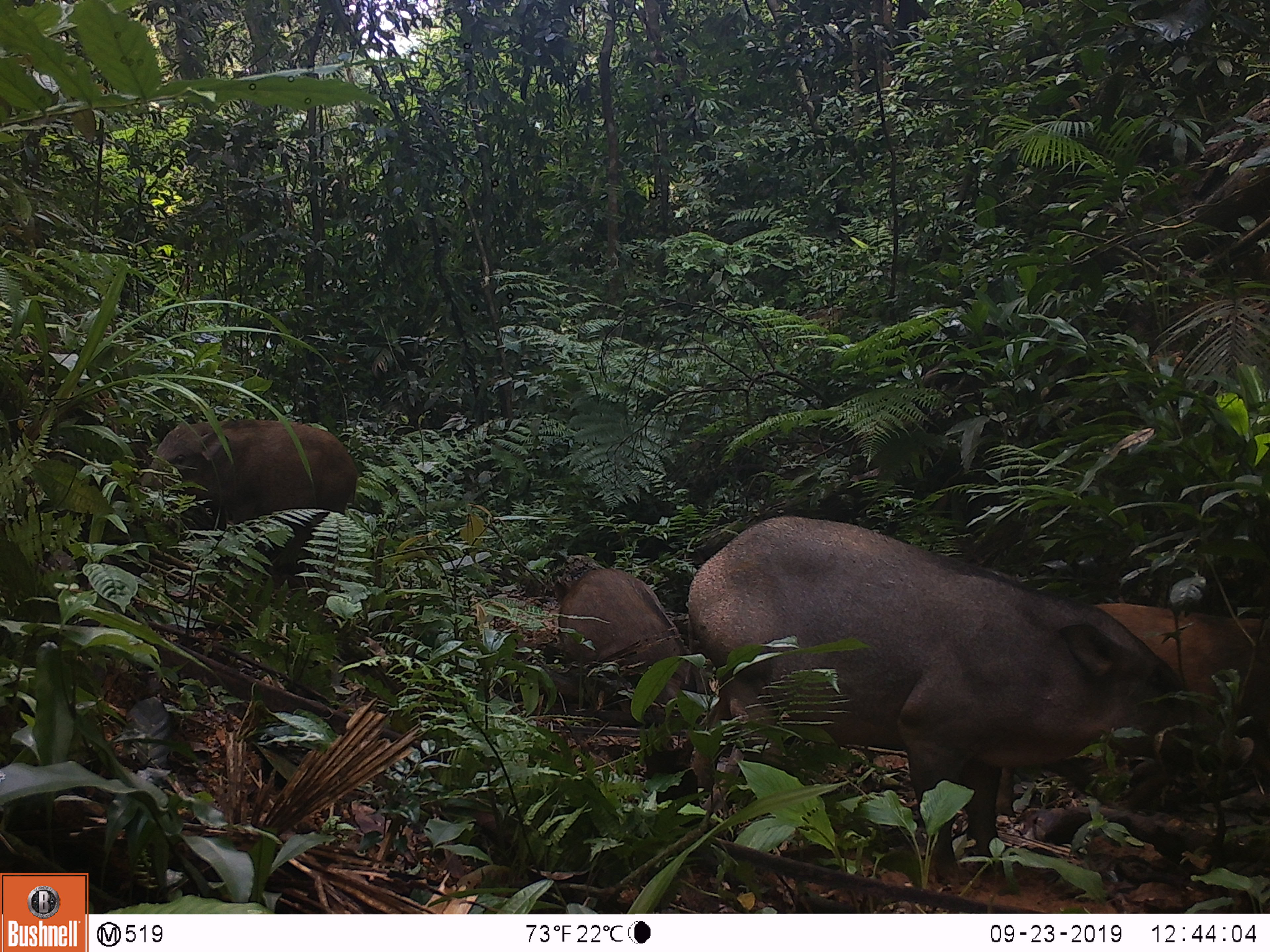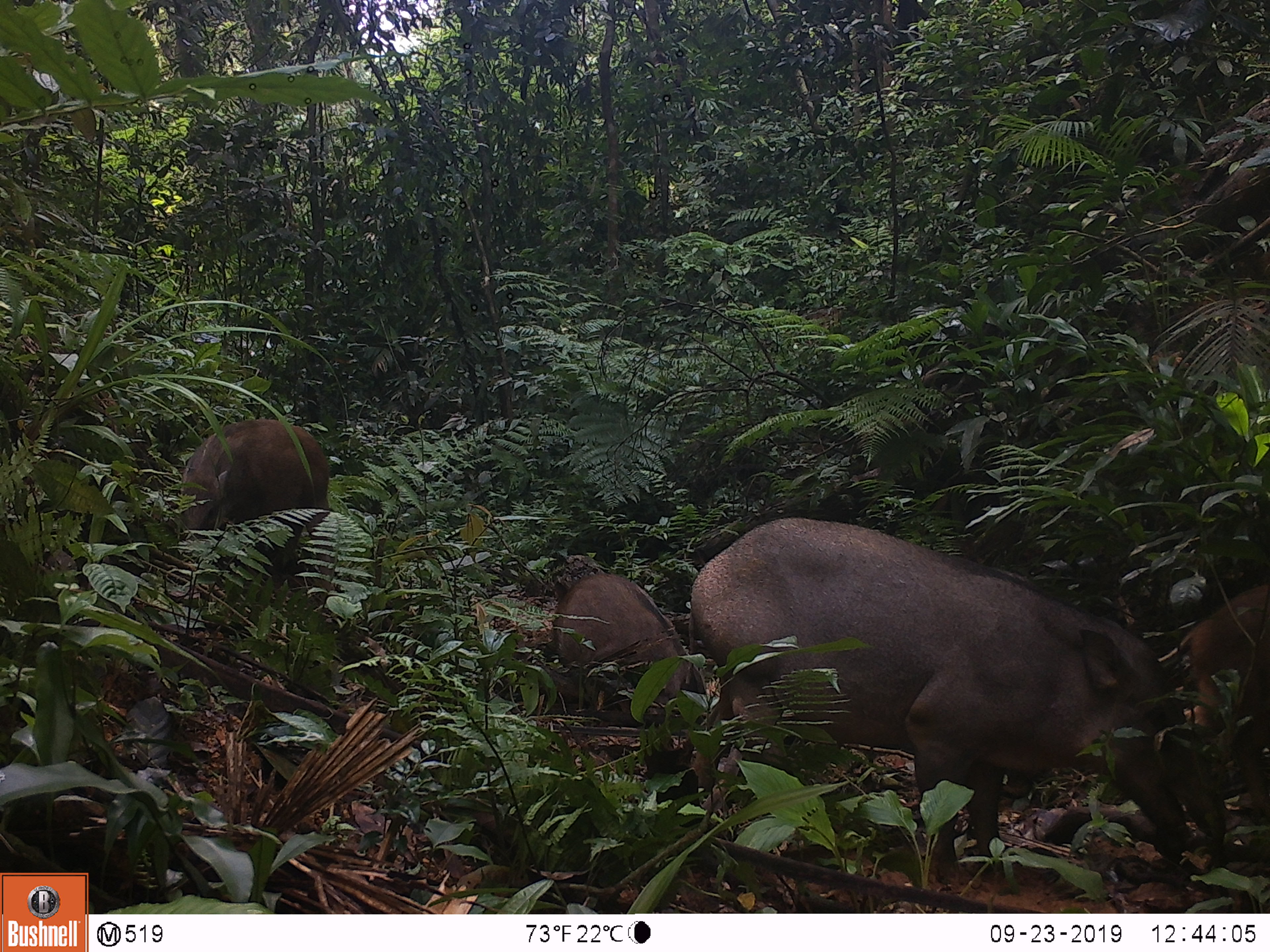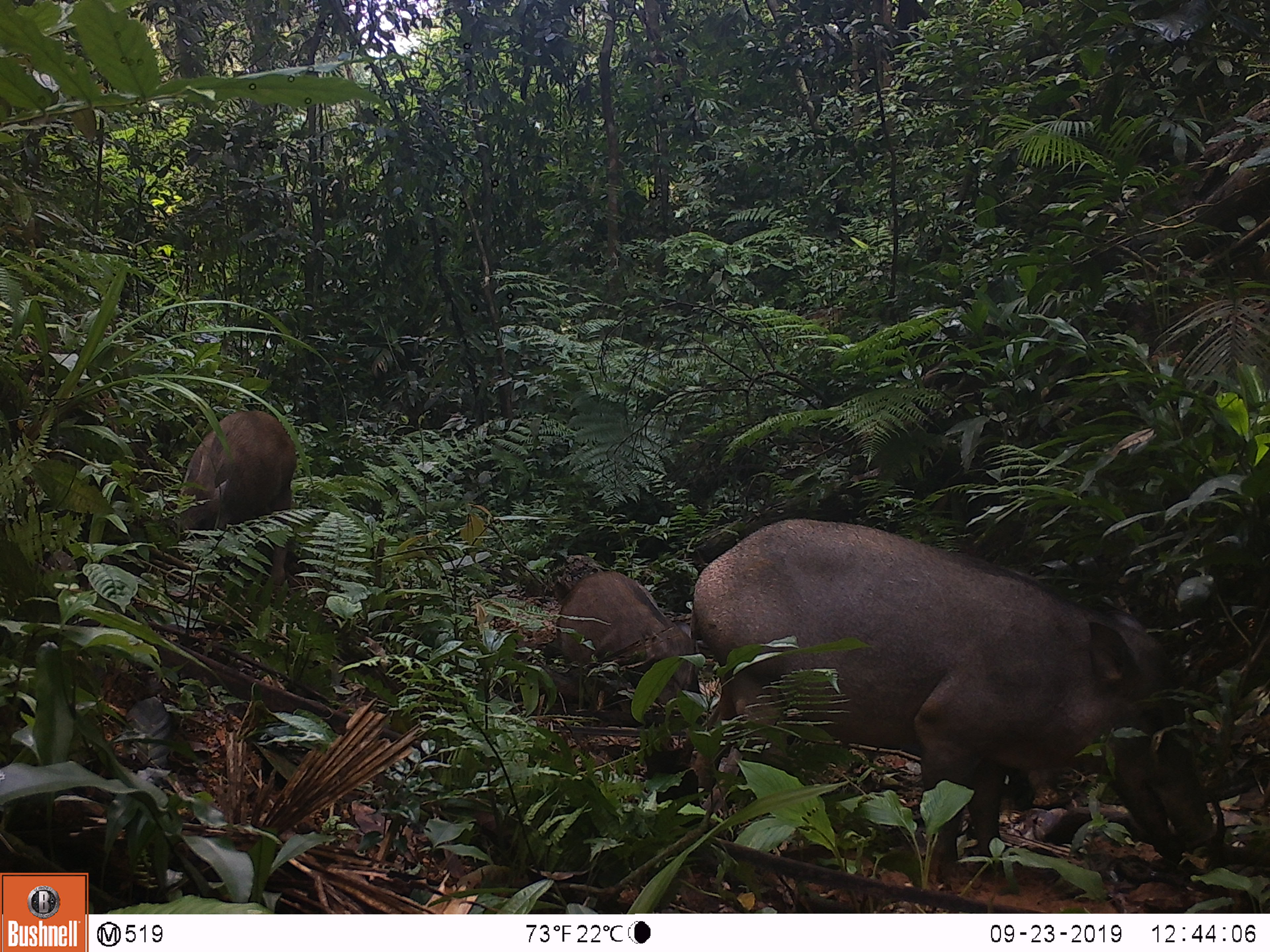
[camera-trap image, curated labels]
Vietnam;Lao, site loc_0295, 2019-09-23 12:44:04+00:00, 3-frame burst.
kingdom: Animalia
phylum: Chordata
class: Mammalia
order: Artiodactyla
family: Suidae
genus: Sus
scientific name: Sus scrofa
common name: eurasian wild pig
Eurasian wild pig (Sus scrofa). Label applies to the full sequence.